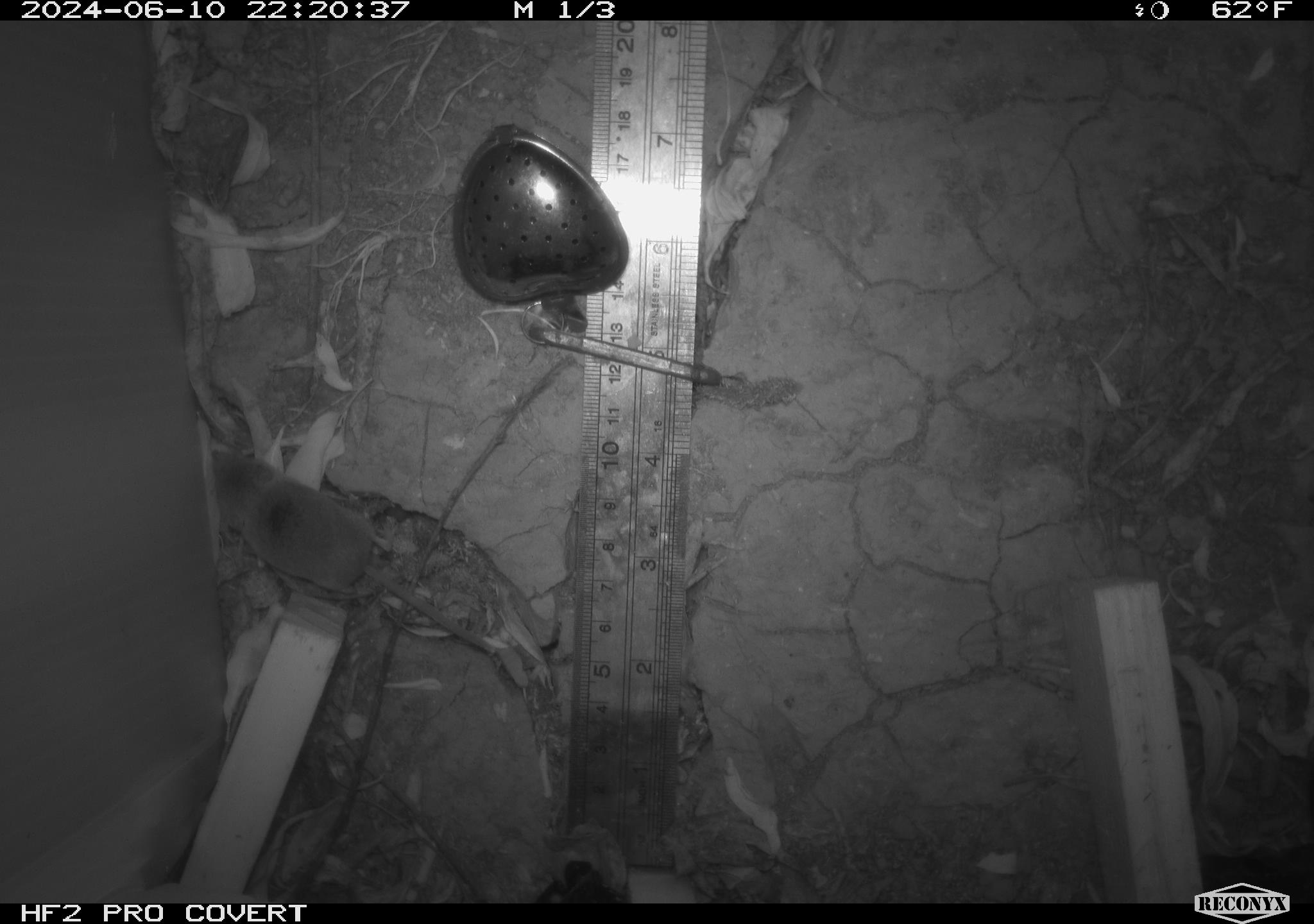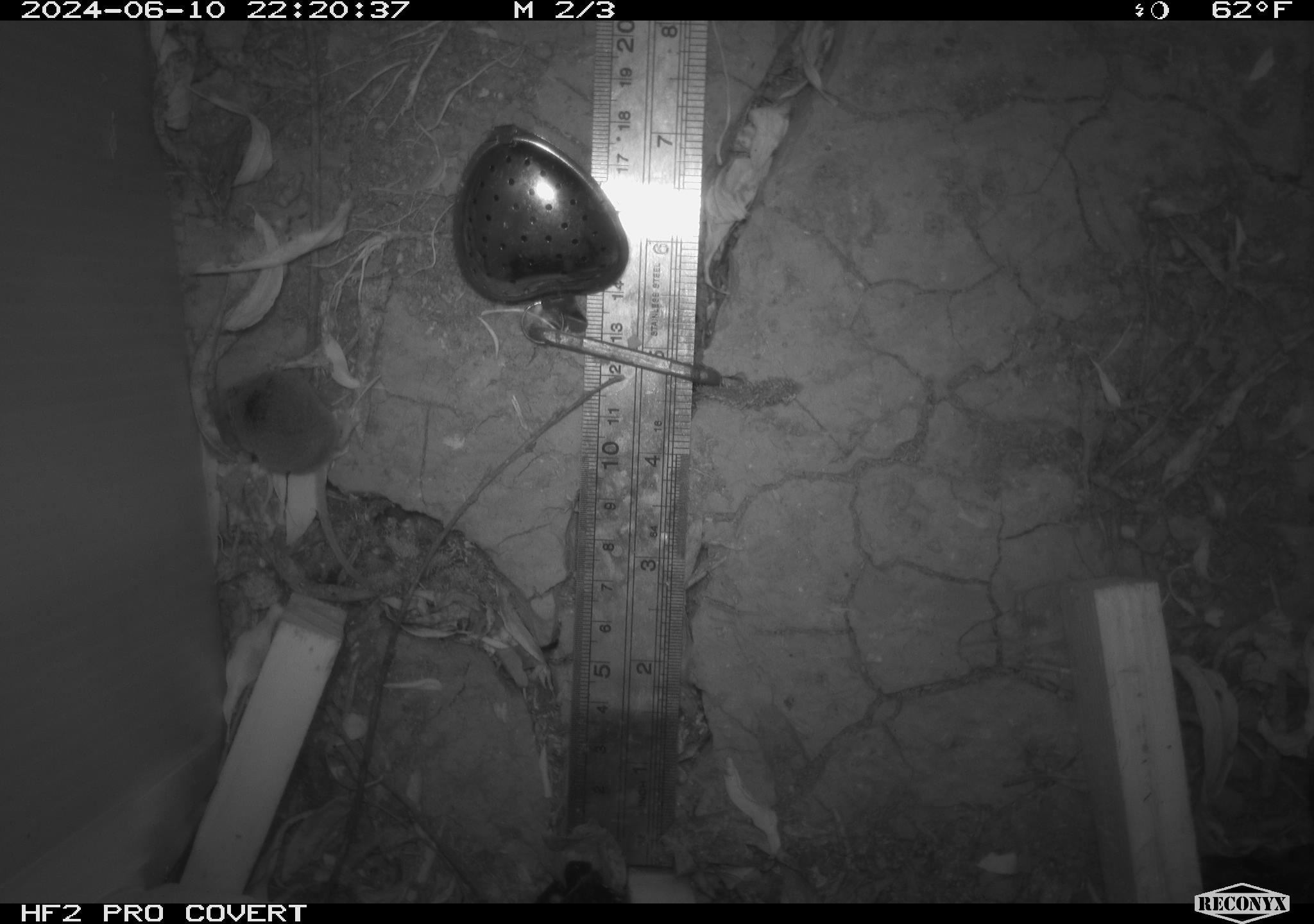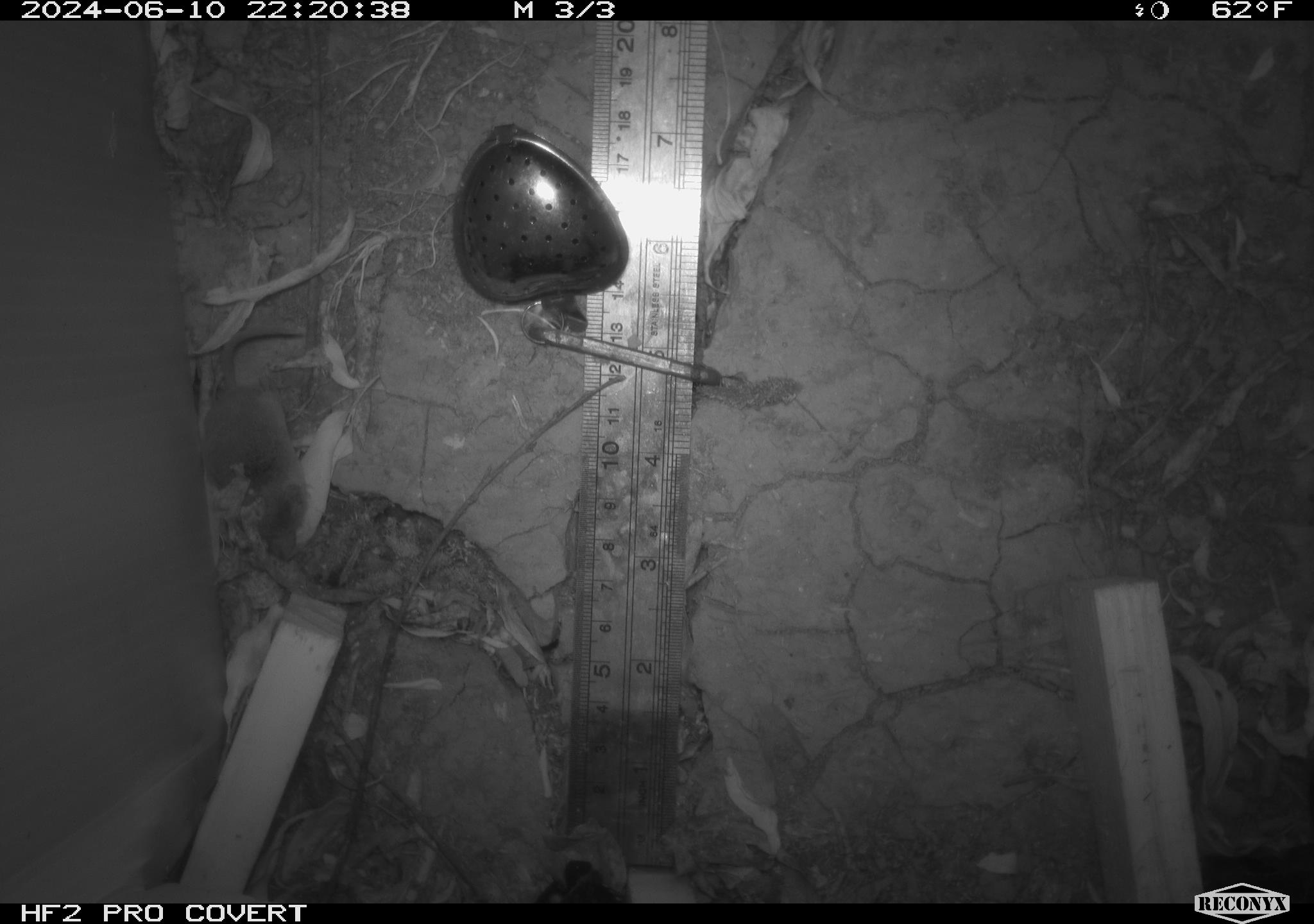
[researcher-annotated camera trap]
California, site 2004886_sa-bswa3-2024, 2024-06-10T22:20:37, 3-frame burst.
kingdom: Animalia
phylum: Chordata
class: Mammalia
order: Eulipotyphla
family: Soricidae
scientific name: Soricidae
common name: shrews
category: soricidae family